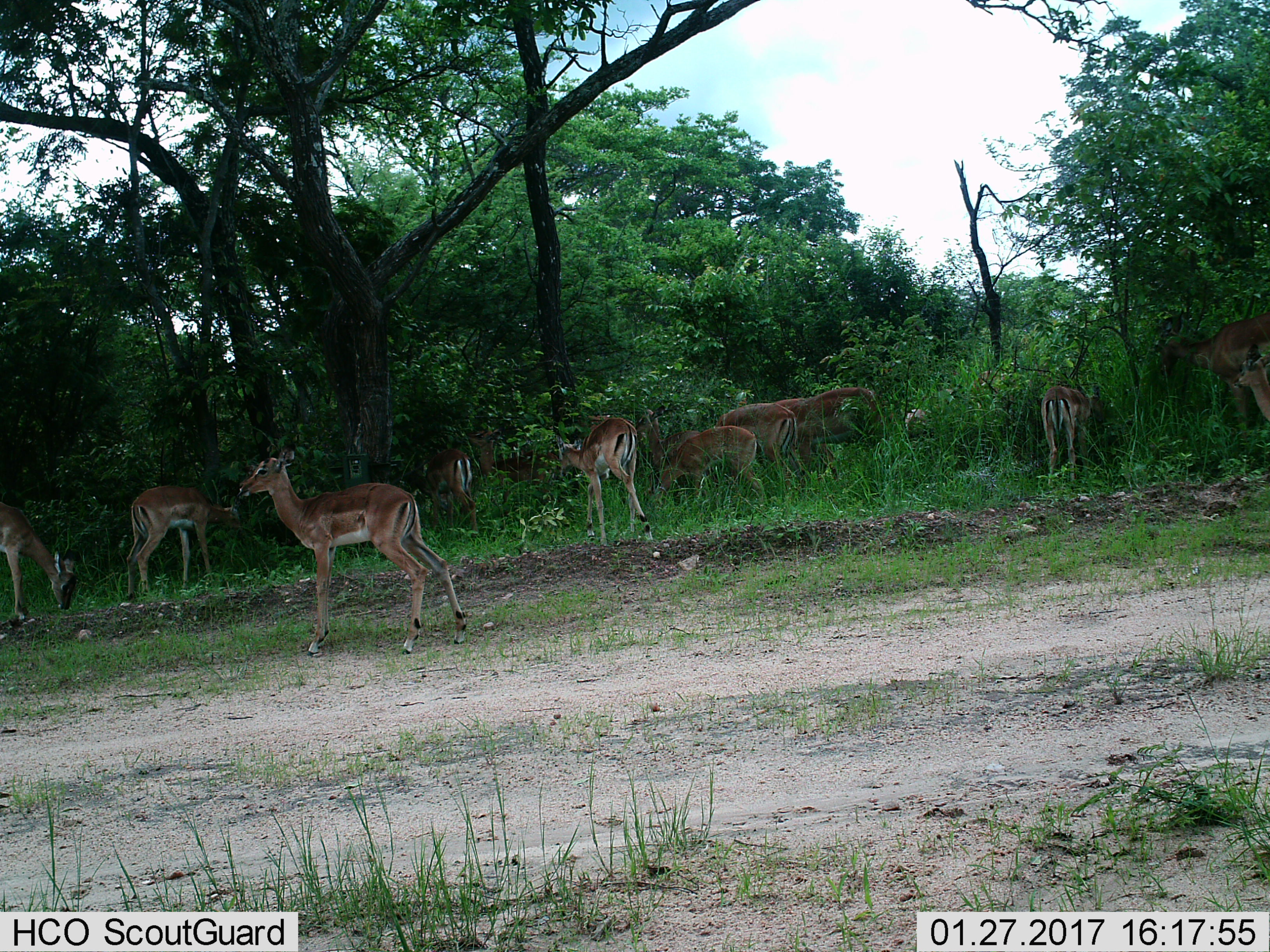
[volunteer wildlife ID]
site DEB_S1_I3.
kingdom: Animalia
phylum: Chordata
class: Mammalia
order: Artiodactyla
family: Bovidae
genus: Aepyceros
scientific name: Aepyceros melampus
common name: impala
Impala (Aepyceros melampus), count 11-50. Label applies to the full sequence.